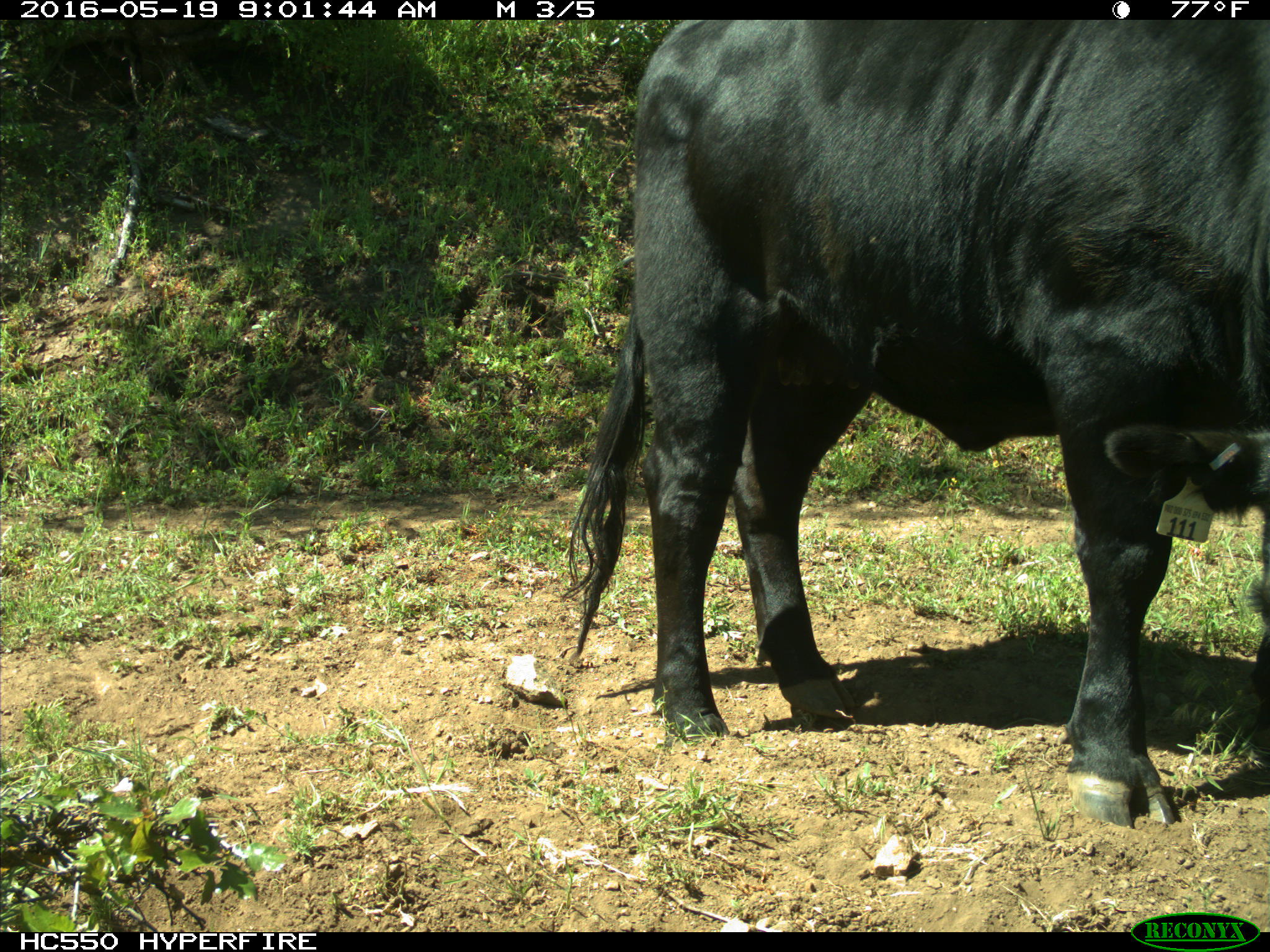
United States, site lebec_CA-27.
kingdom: Animalia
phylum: Chordata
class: Mammalia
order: Artiodactyla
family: Bovidae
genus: Bos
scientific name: Bos taurus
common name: domestic cow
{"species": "Bos taurus (domestic cow)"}